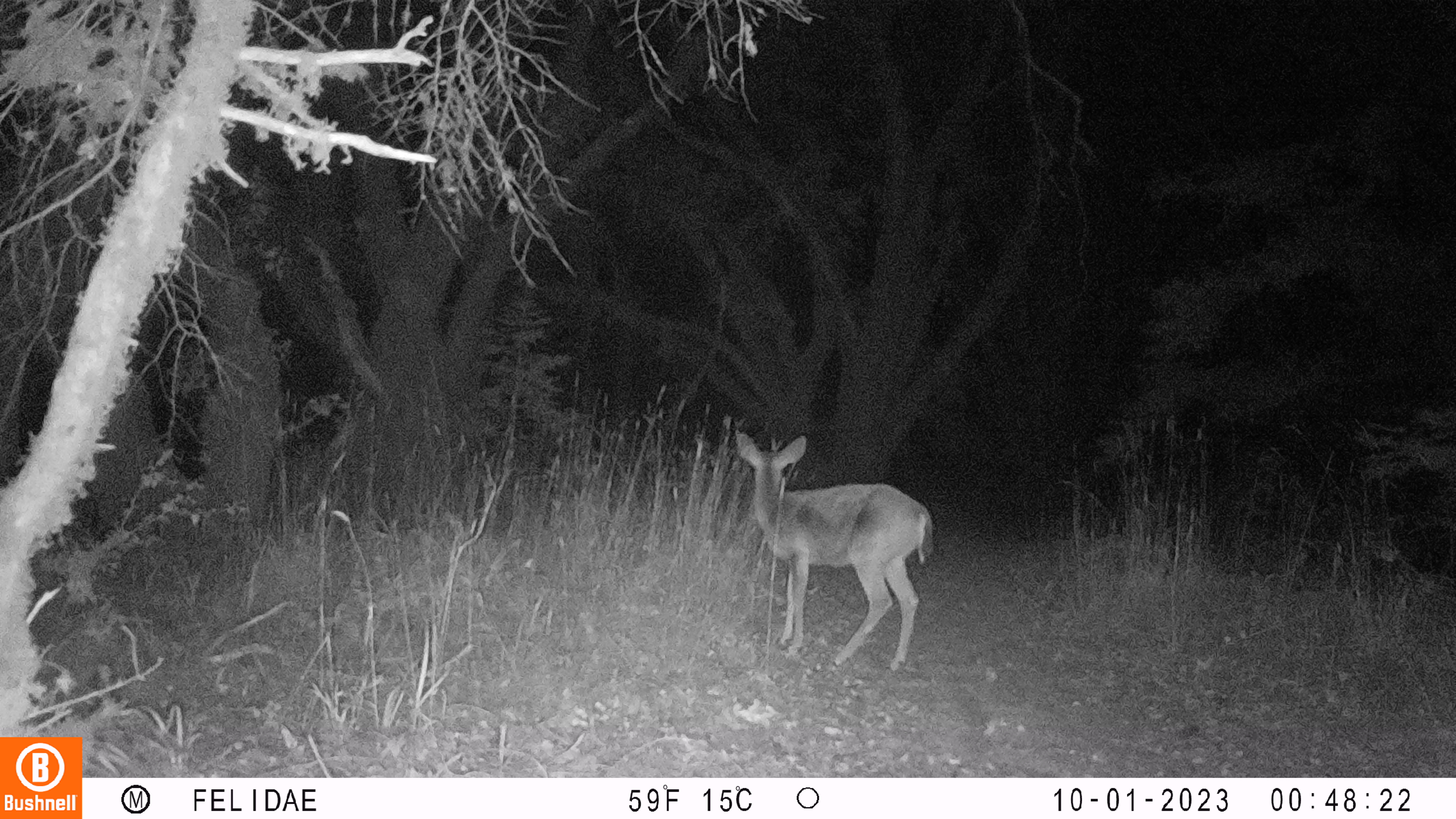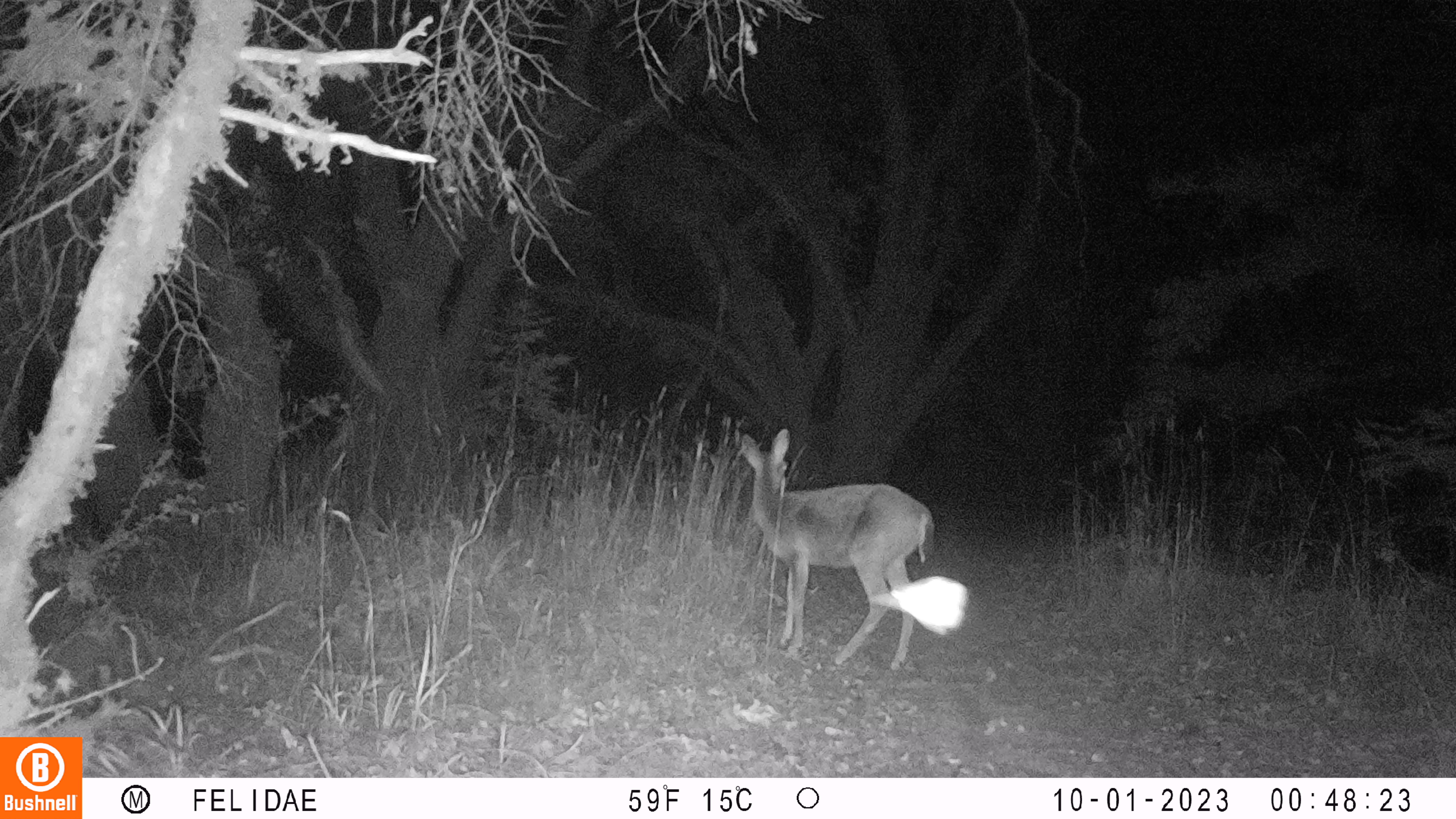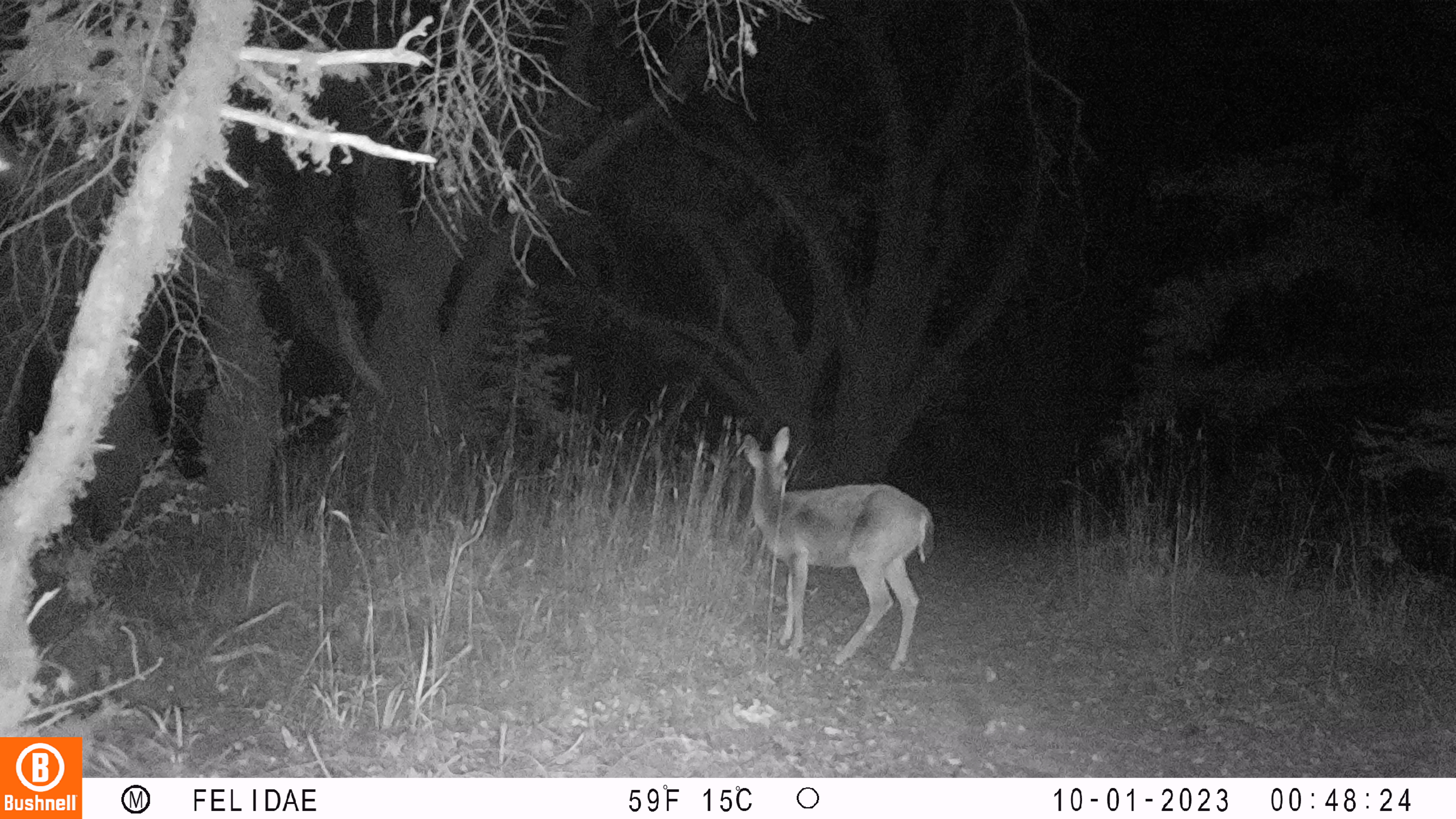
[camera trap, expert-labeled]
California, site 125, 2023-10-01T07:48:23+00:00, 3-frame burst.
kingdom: Animalia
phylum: Chordata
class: Mammalia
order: Artiodactyla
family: Cervidae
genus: Odocoileus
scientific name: Odocoileus hemionus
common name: mule deer